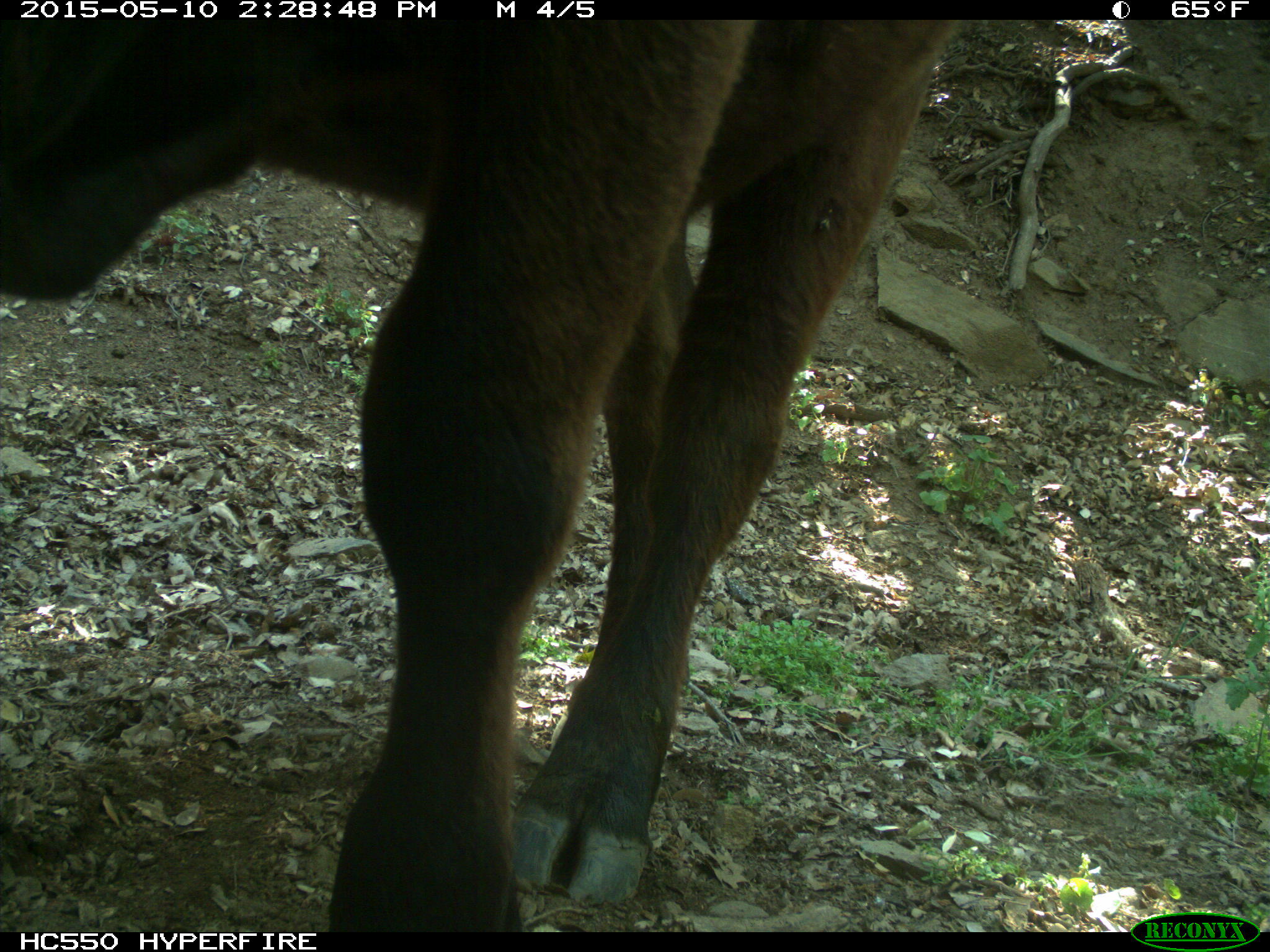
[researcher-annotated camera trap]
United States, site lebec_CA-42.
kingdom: Animalia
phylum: Chordata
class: Mammalia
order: Artiodactyla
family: Bovidae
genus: Bos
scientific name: Bos taurus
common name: domestic cow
Bos taurus (domestic cow).